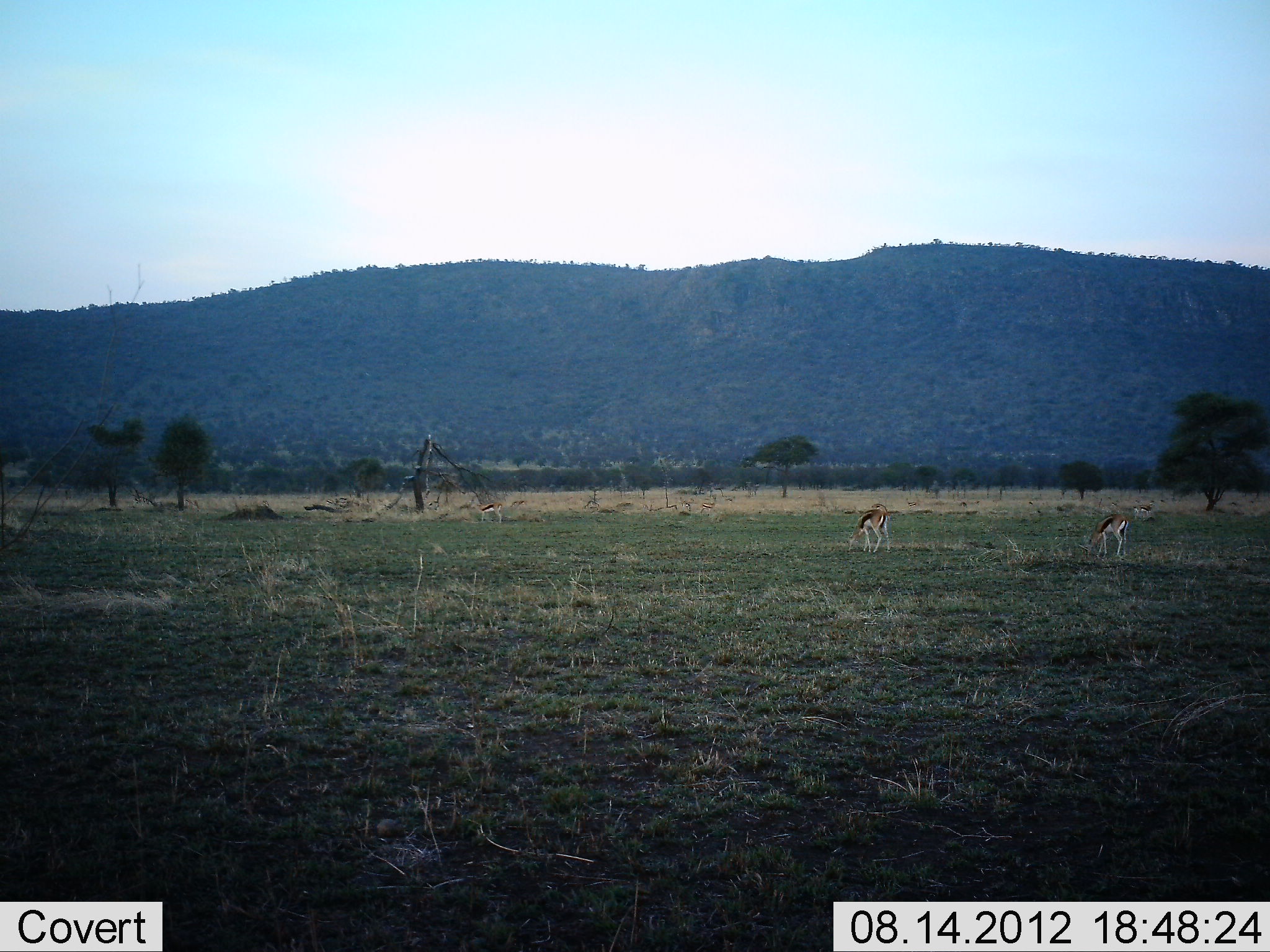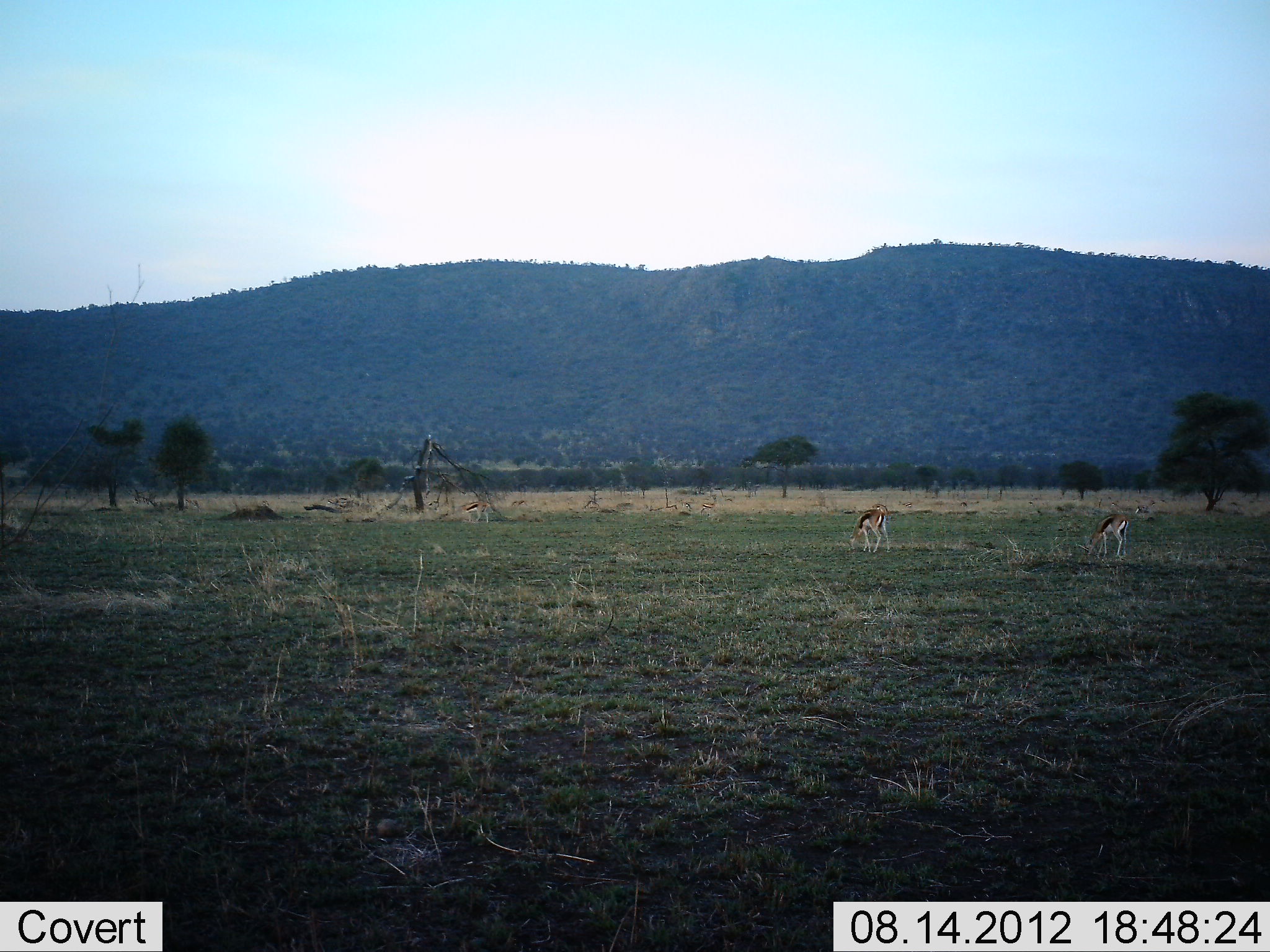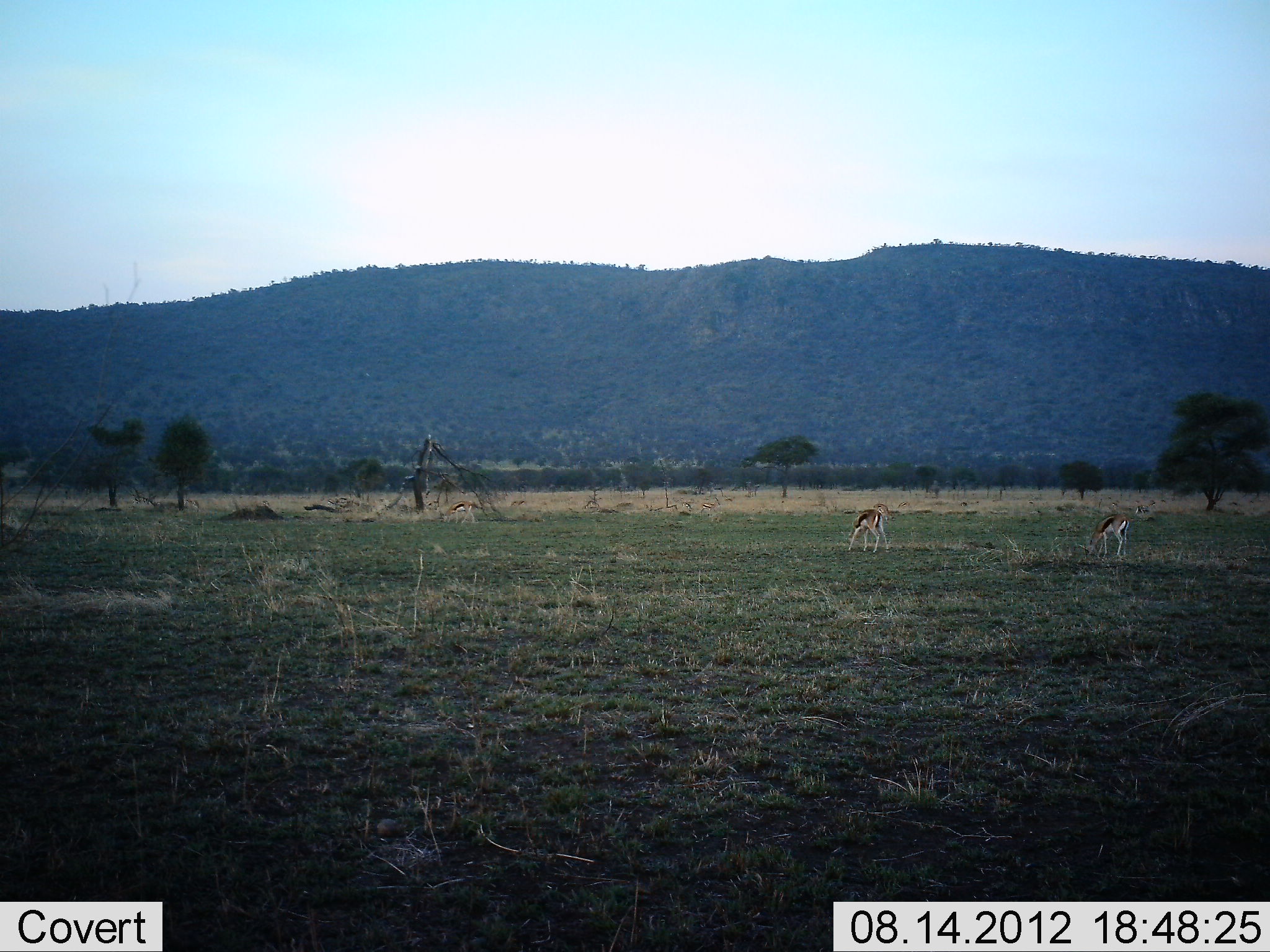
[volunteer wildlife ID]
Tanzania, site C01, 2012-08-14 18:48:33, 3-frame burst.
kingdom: Animalia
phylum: Chordata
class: Mammalia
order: Artiodactyla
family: Bovidae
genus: Eudorcas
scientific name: Eudorcas thomsonii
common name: thomson's gazelle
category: gazellethomsons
Gazellethomsons (thomson's gazelle) (Eudorcas thomsonii), count 3. Behavior (volunteer vote fractions): standing 30%, resting 0%, moving 30%, interacting 0%. Young present (vote fraction): 0%. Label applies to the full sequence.